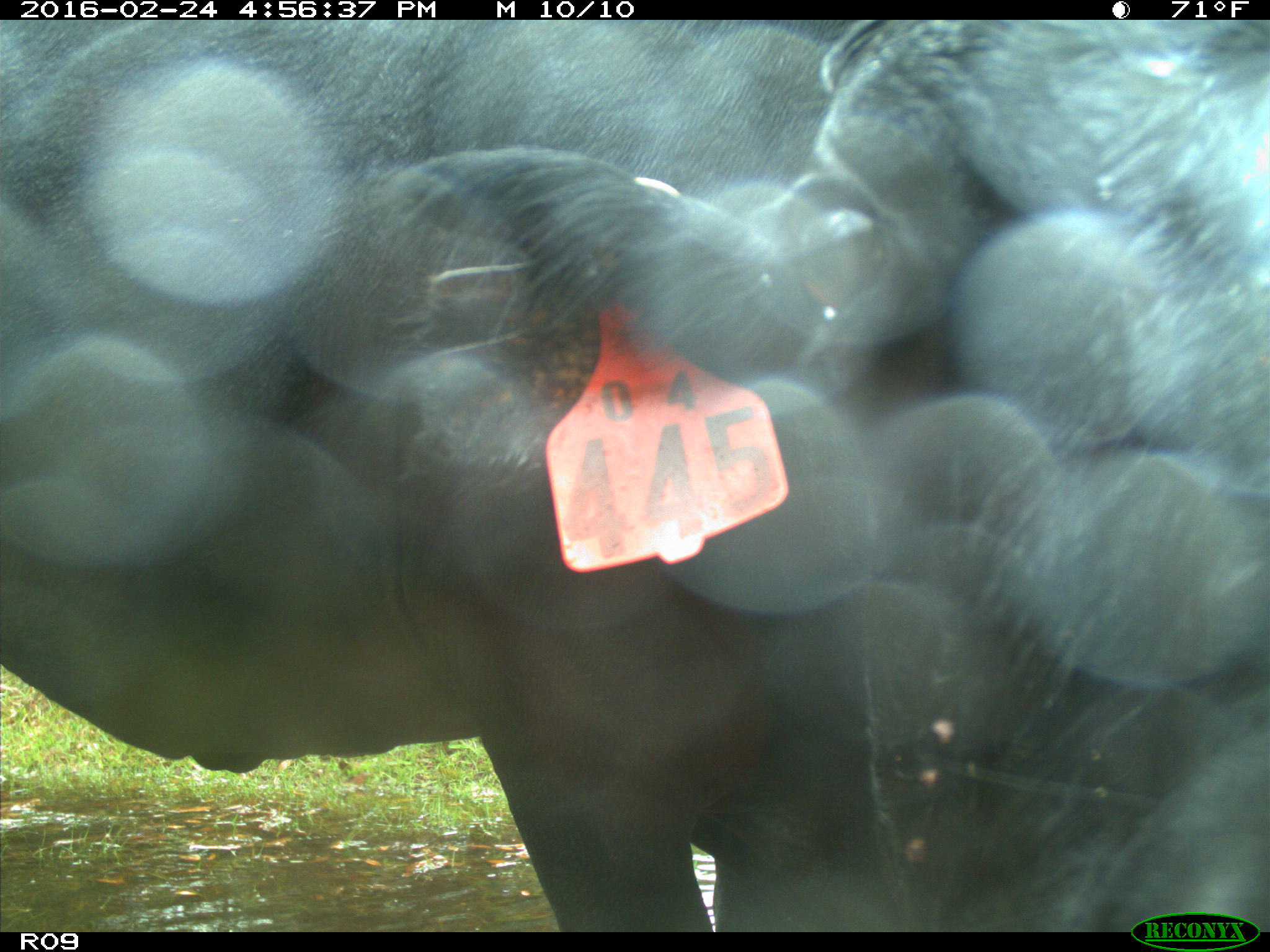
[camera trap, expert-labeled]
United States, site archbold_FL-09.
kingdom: Animalia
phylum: Chordata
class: Mammalia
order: Artiodactyla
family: Bovidae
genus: Bos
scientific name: Bos taurus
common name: domestic cow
Bos taurus (domestic cow).